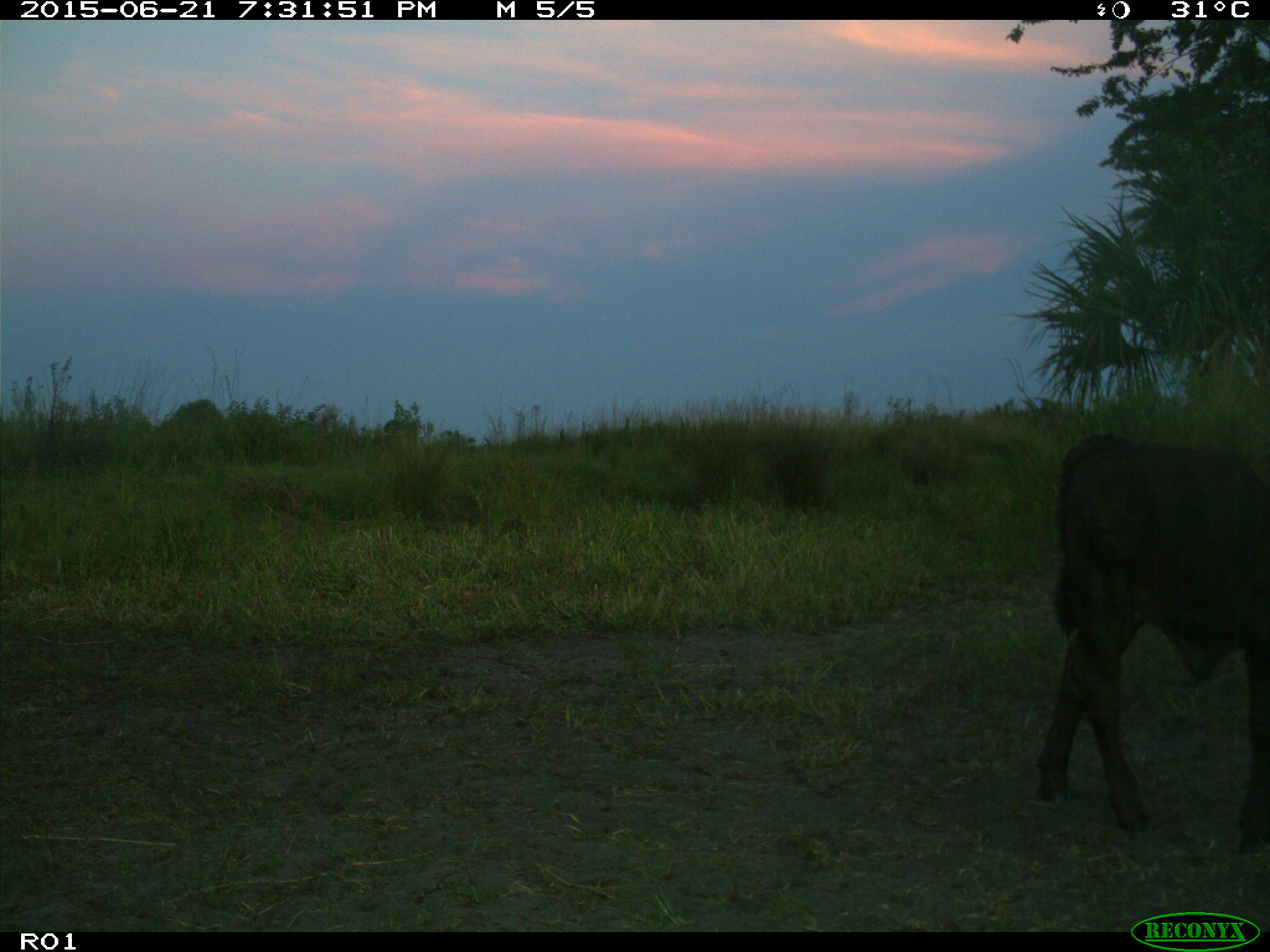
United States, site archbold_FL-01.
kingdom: Animalia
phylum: Chordata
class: Mammalia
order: Artiodactyla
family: Bovidae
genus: Bos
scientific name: Bos taurus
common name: domestic cow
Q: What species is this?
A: Bos taurus (domestic cow).